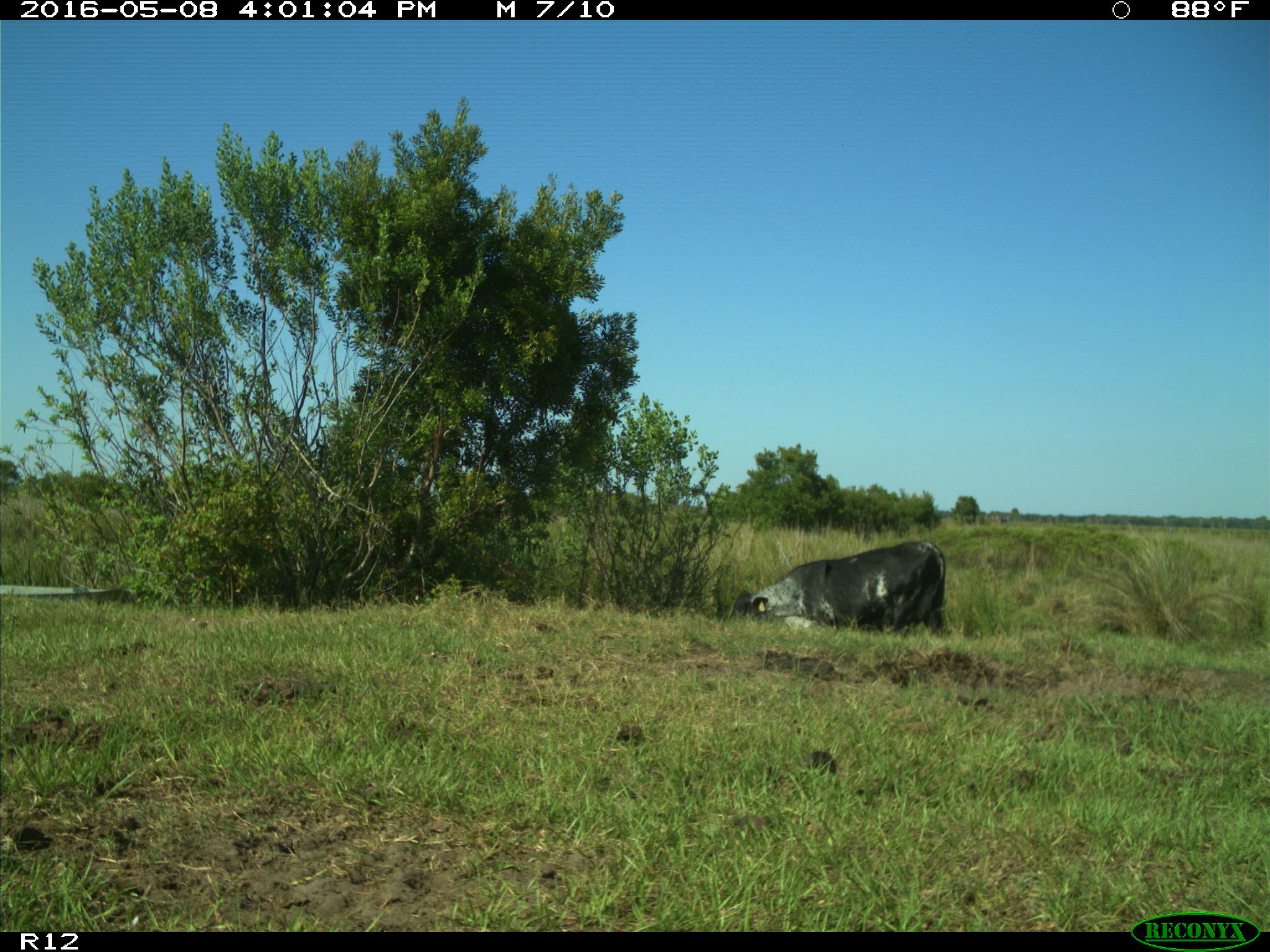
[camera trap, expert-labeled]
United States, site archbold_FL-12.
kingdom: Animalia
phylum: Chordata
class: Mammalia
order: Artiodactyla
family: Bovidae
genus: Bos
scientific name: Bos taurus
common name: domestic cow